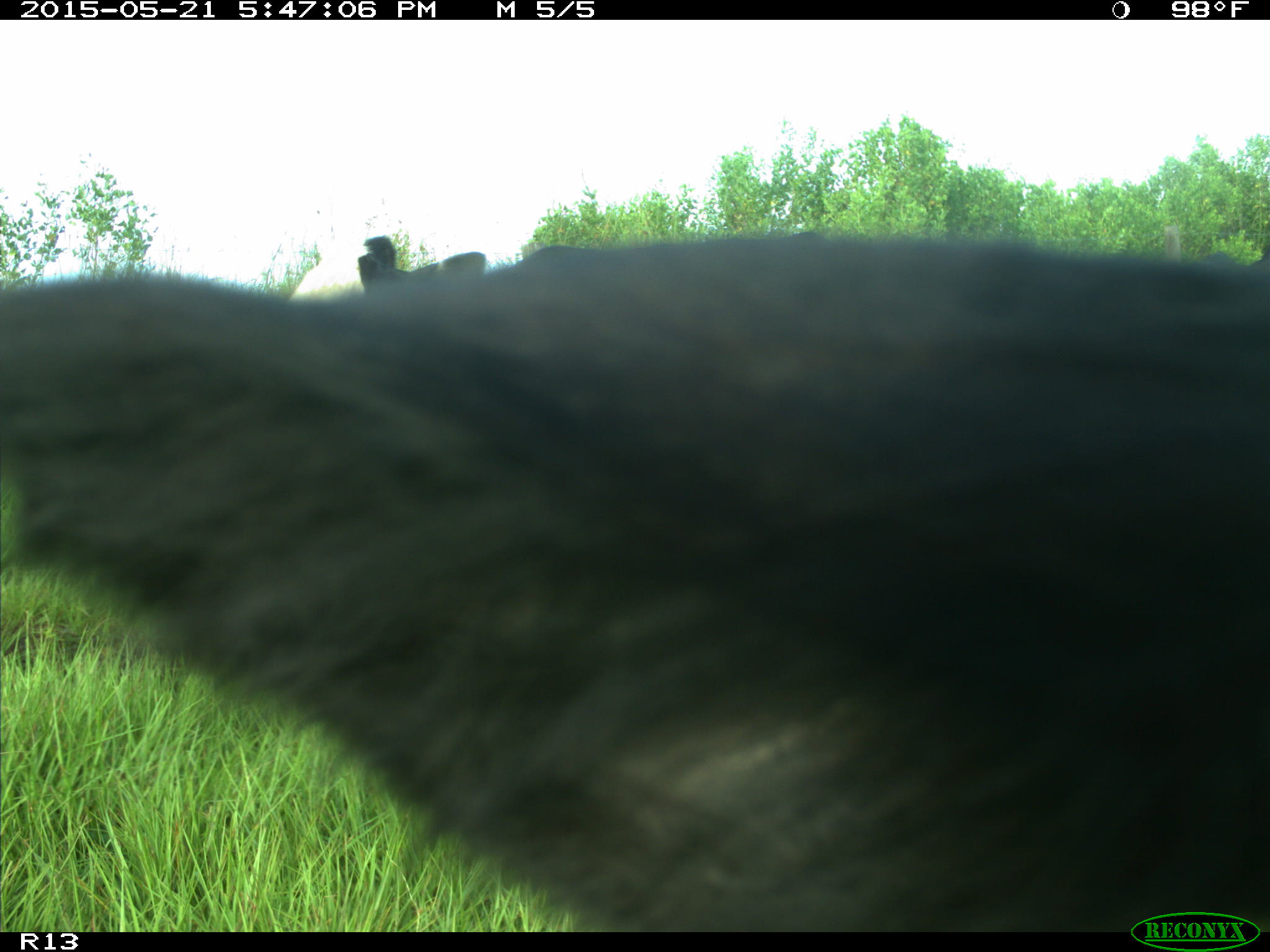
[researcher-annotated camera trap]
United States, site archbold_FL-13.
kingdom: Animalia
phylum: Chordata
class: Mammalia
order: Artiodactyla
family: Bovidae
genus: Bos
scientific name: Bos taurus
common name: domestic cow